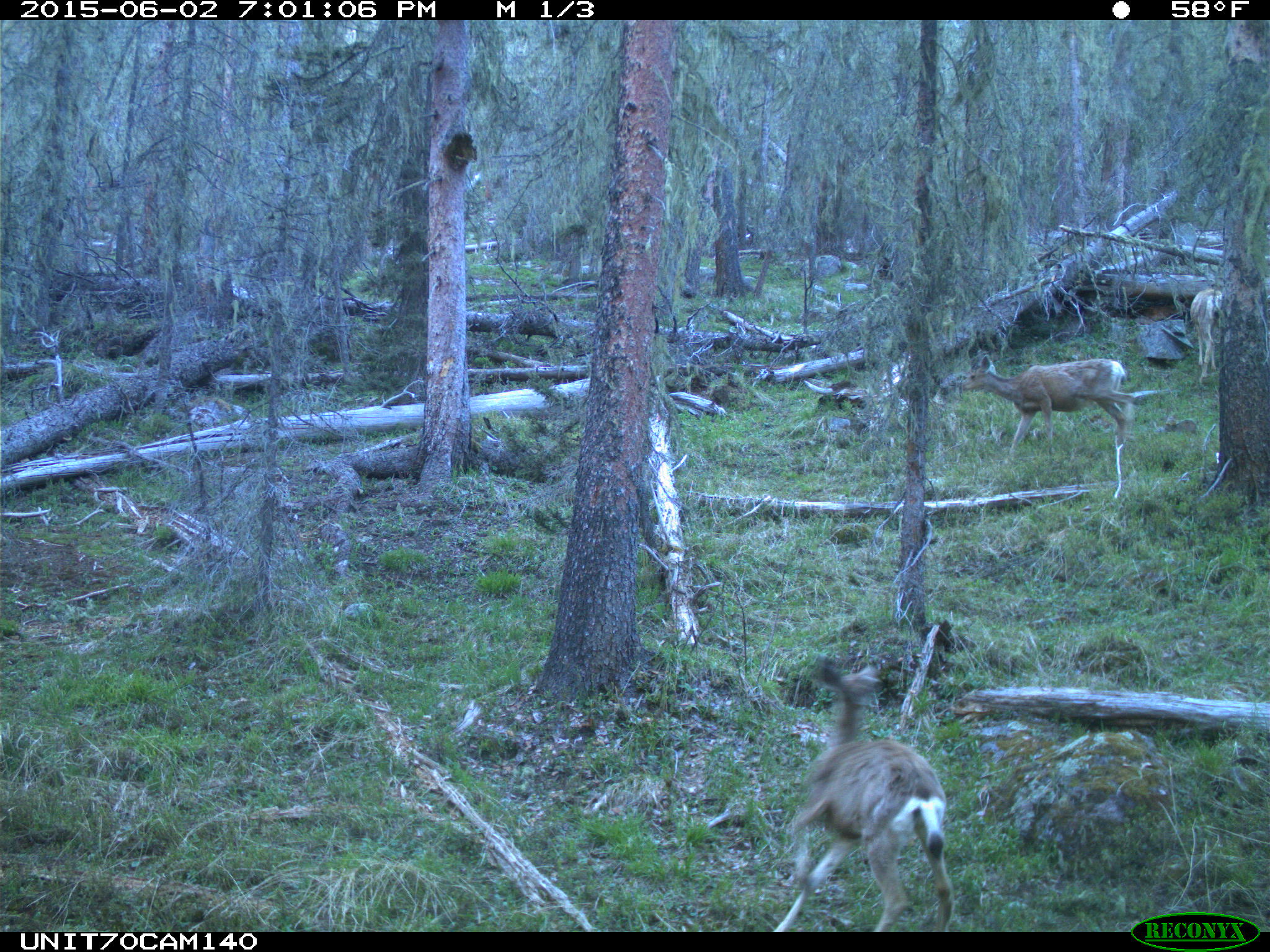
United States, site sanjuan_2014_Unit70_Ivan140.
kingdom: Animalia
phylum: Chordata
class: Mammalia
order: Artiodactyla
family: Cervidae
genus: Odocoileus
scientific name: Odocoileus hemionus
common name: mule deer